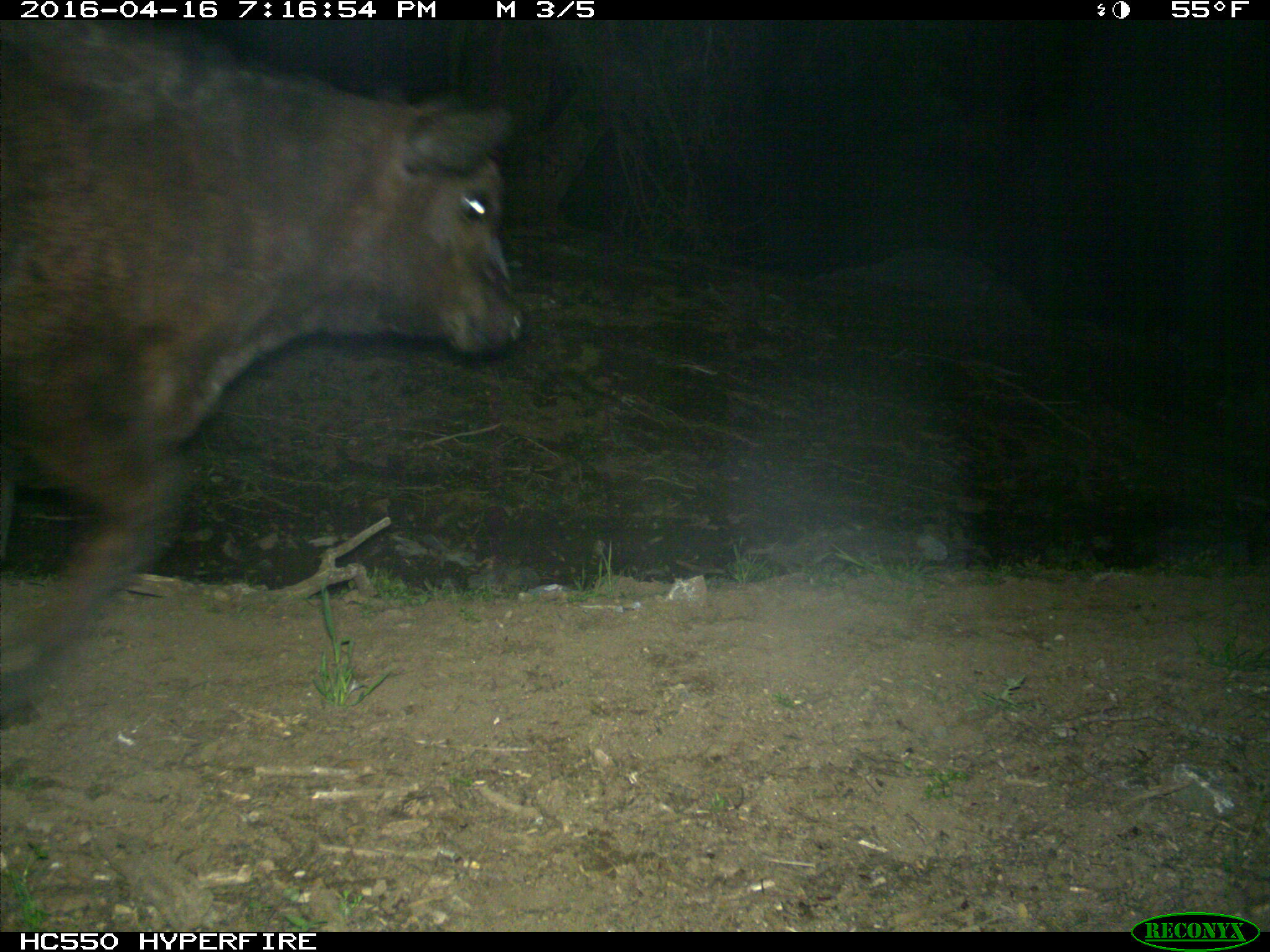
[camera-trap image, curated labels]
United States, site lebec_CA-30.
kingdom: Animalia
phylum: Chordata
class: Mammalia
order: Artiodactyla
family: Bovidae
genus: Bos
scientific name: Bos taurus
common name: domestic cow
Bos taurus (domestic cow).